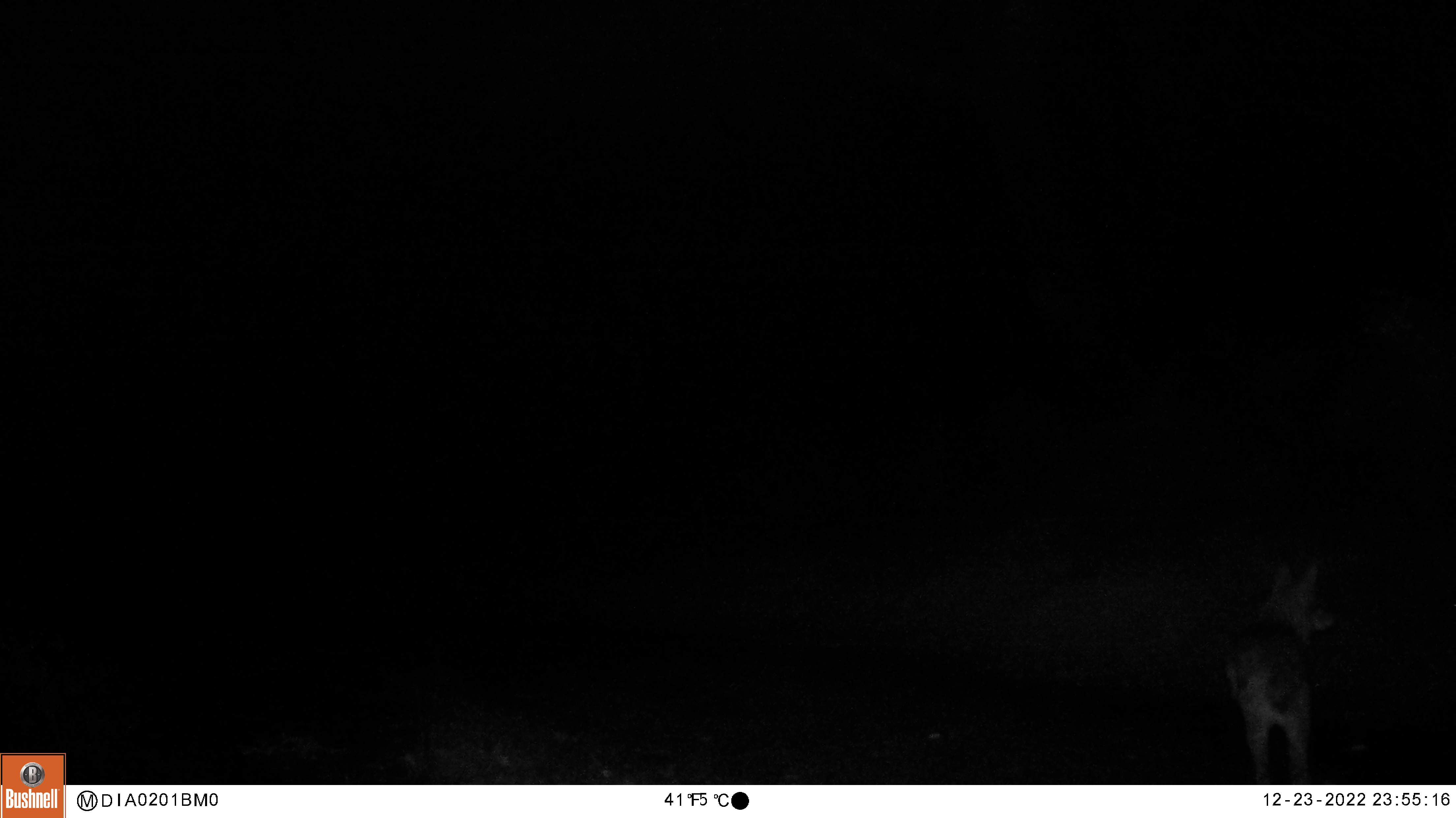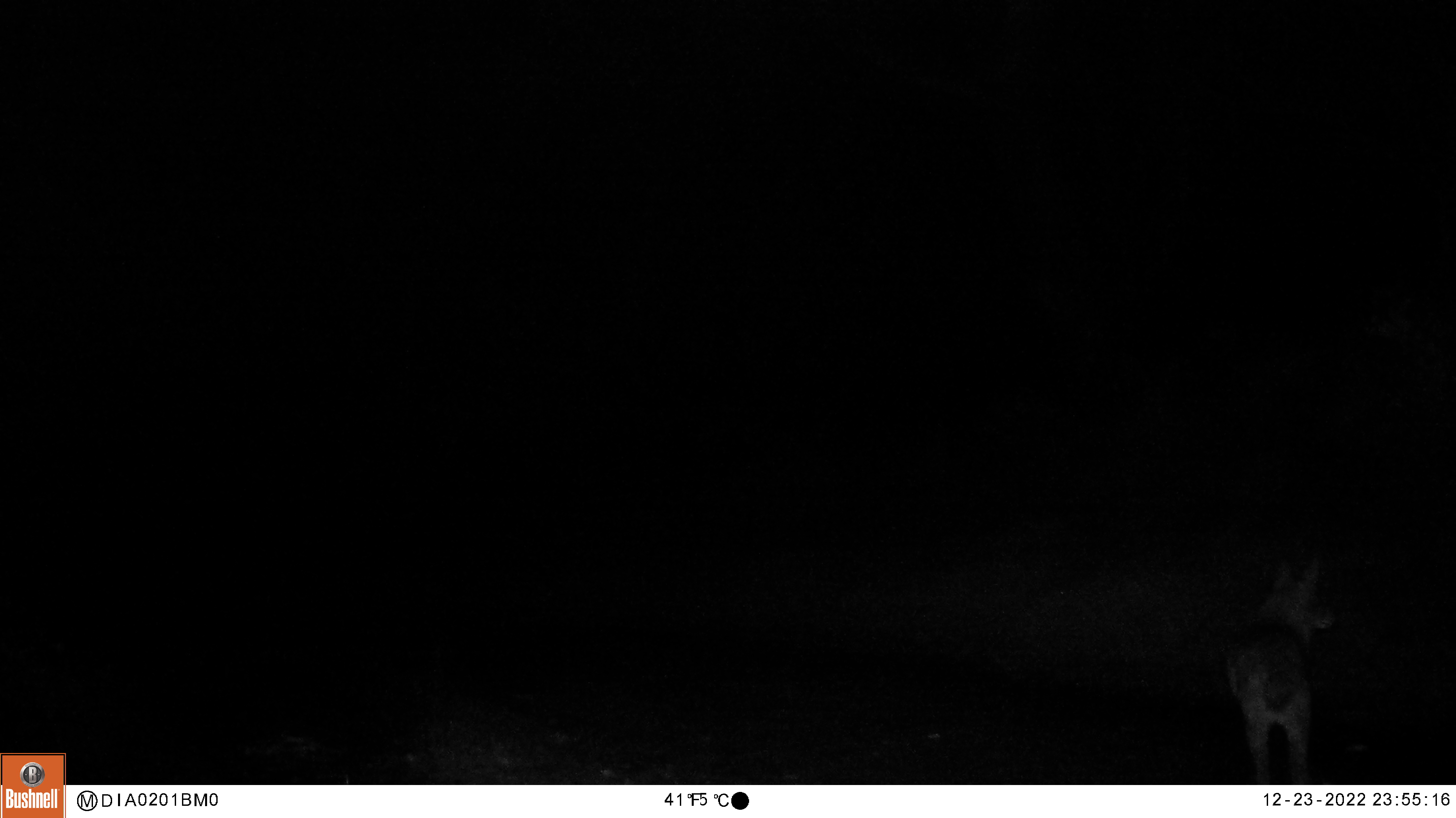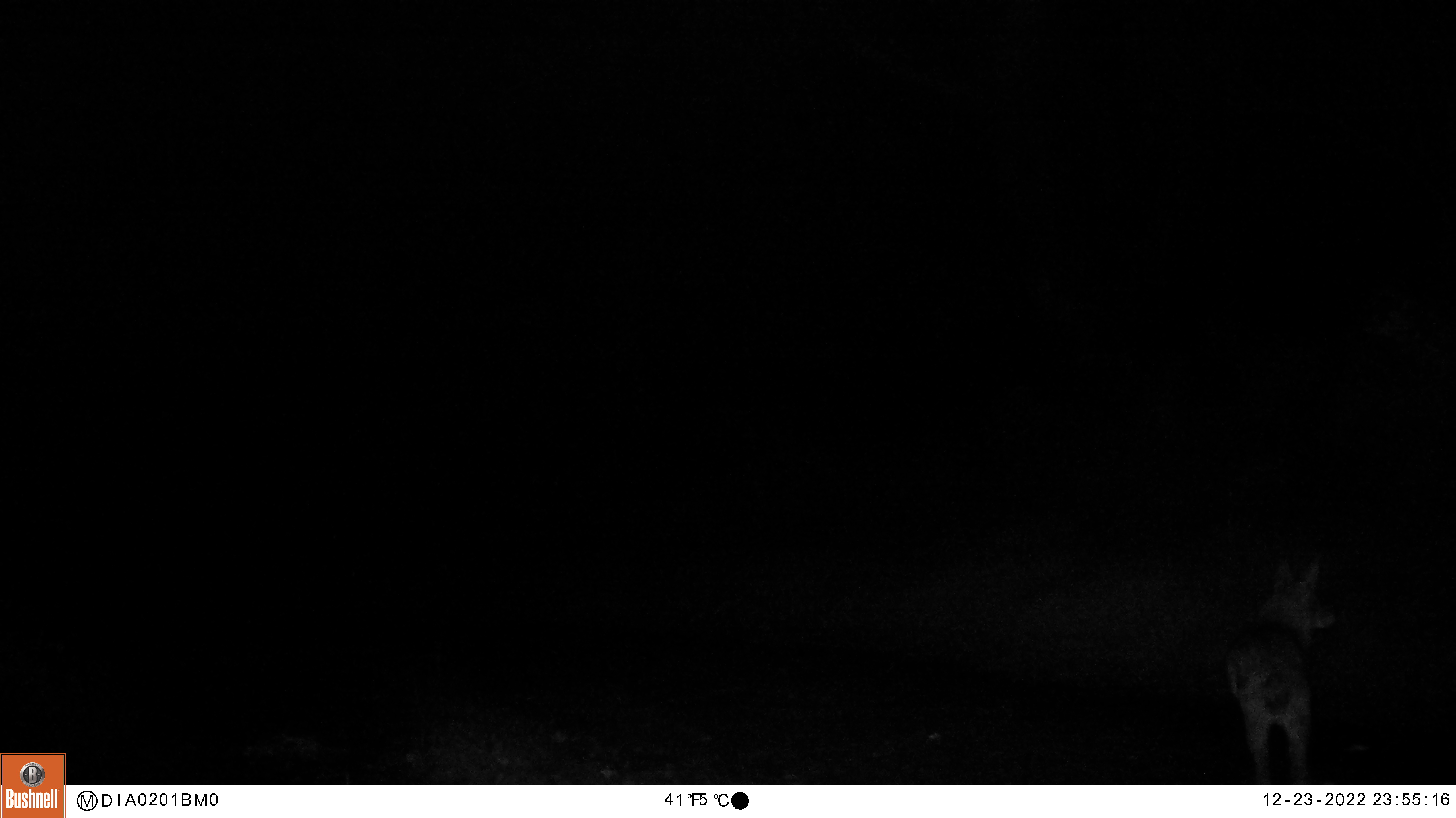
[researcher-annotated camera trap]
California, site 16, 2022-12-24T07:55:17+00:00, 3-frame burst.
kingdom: Animalia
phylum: Chordata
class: Mammalia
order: Carnivora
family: Canidae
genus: Canis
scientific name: Canis latrans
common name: coyote